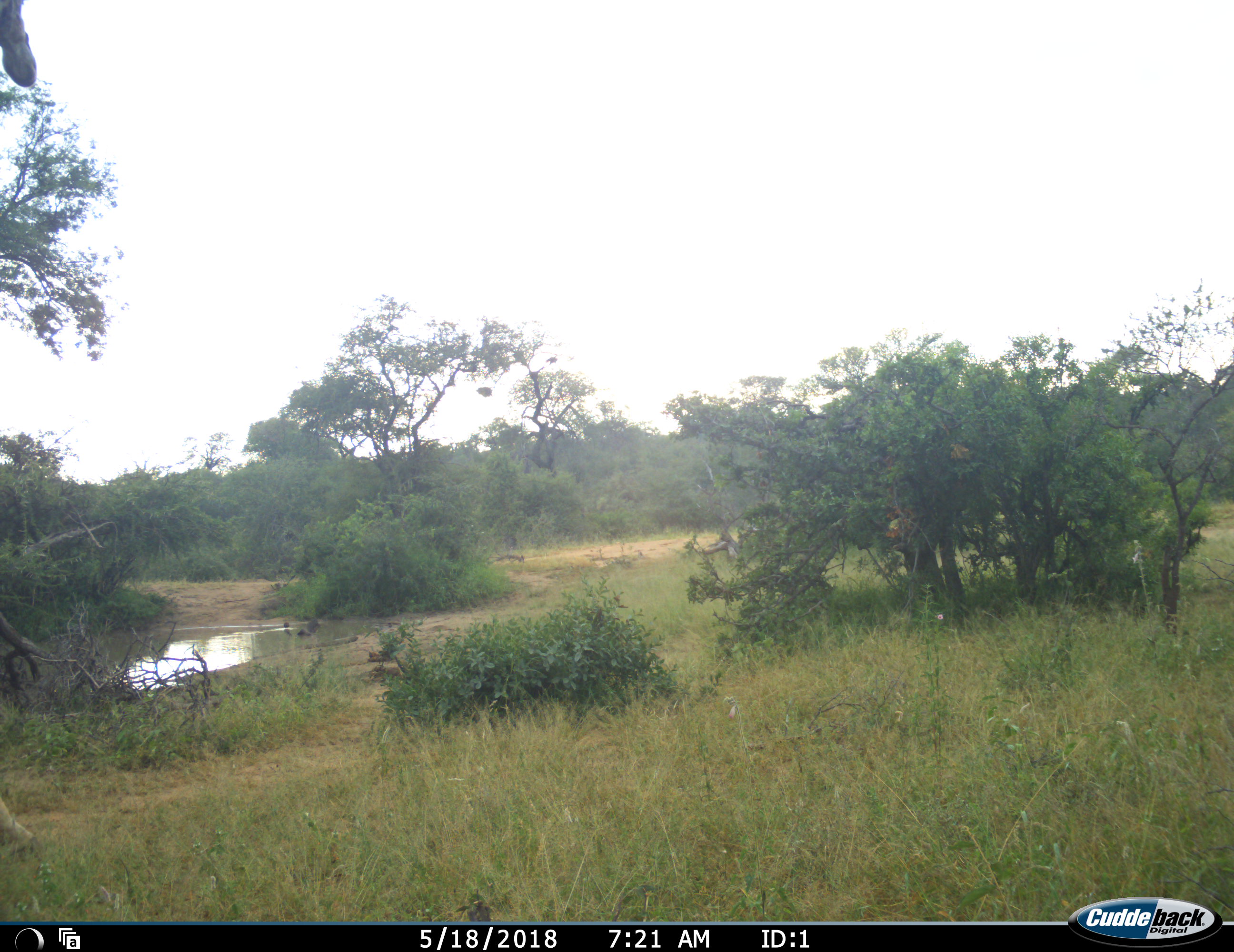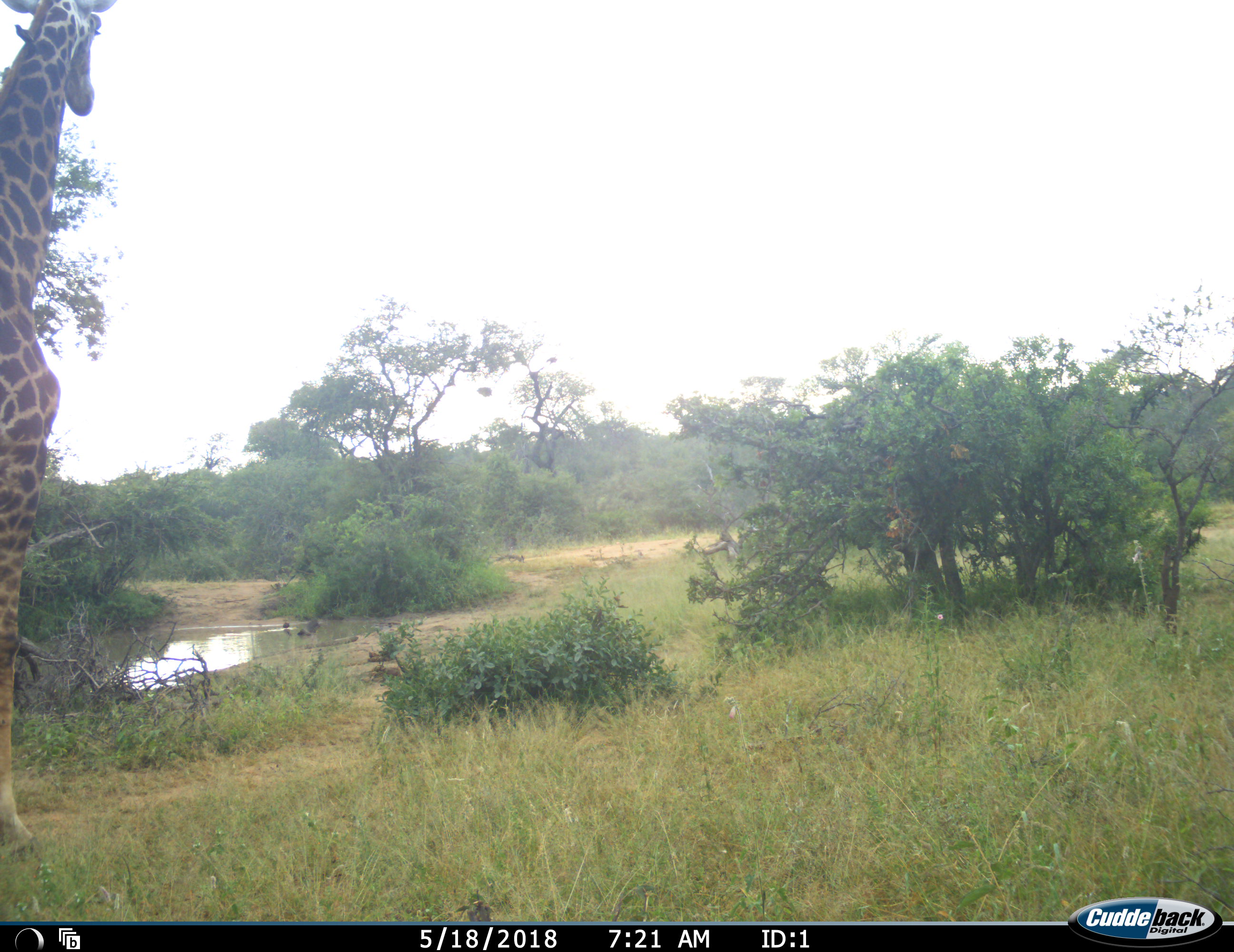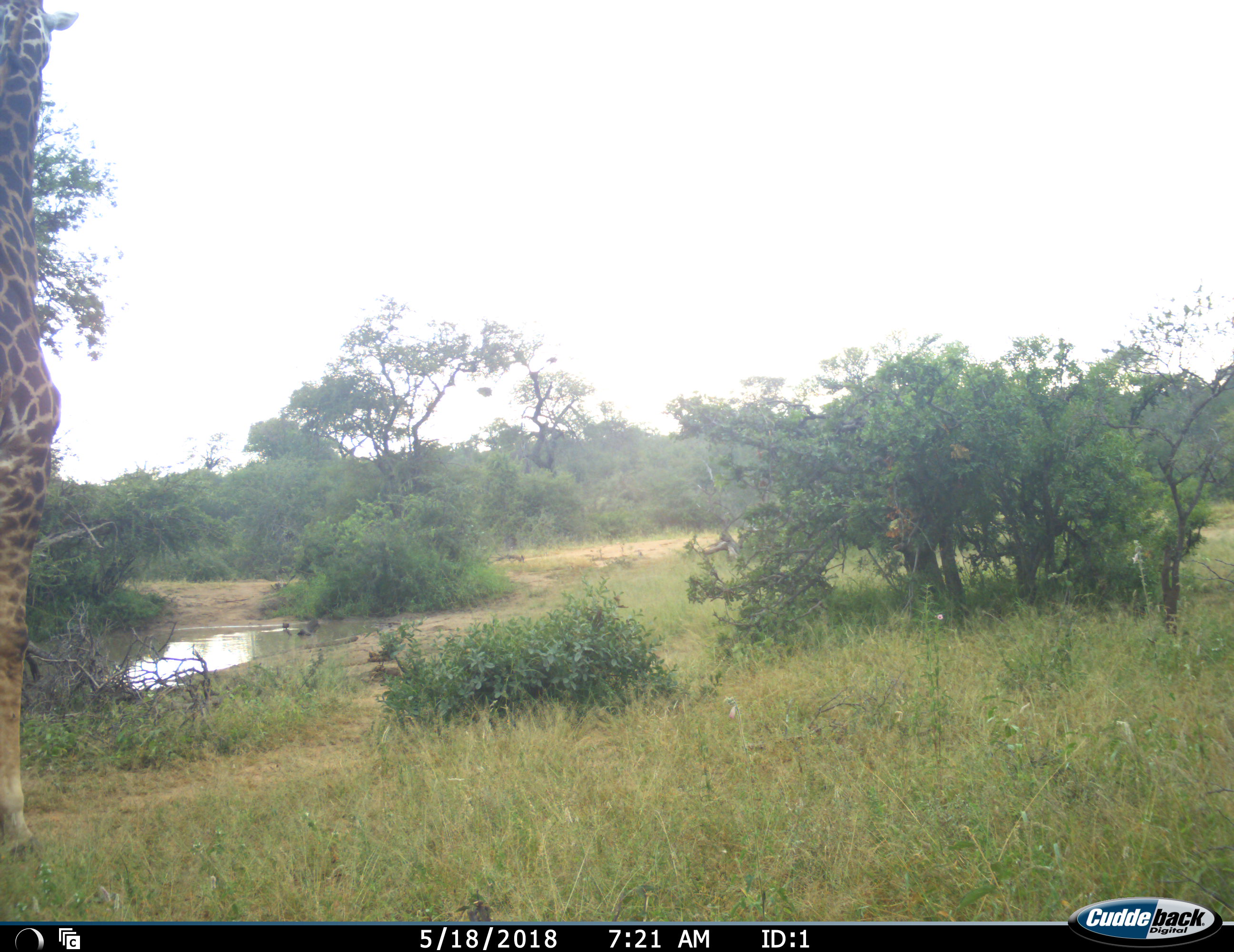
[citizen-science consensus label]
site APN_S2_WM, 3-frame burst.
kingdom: Animalia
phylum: Chordata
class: Mammalia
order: Artiodactyla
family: Giraffidae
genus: Giraffa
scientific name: Giraffa camelopardalis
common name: giraffe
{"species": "giraffe (Giraffa camelopardalis)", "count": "1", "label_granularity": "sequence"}